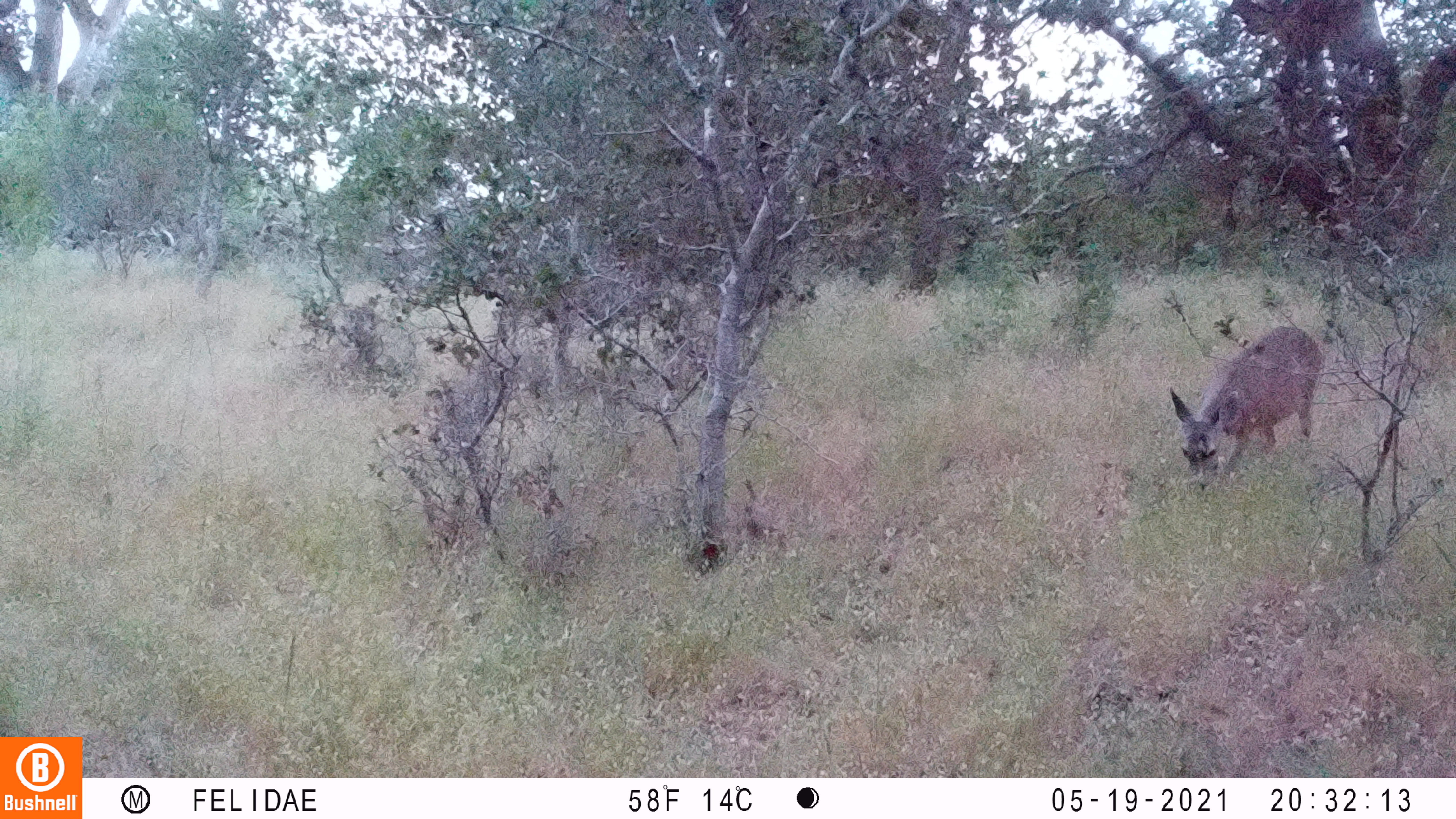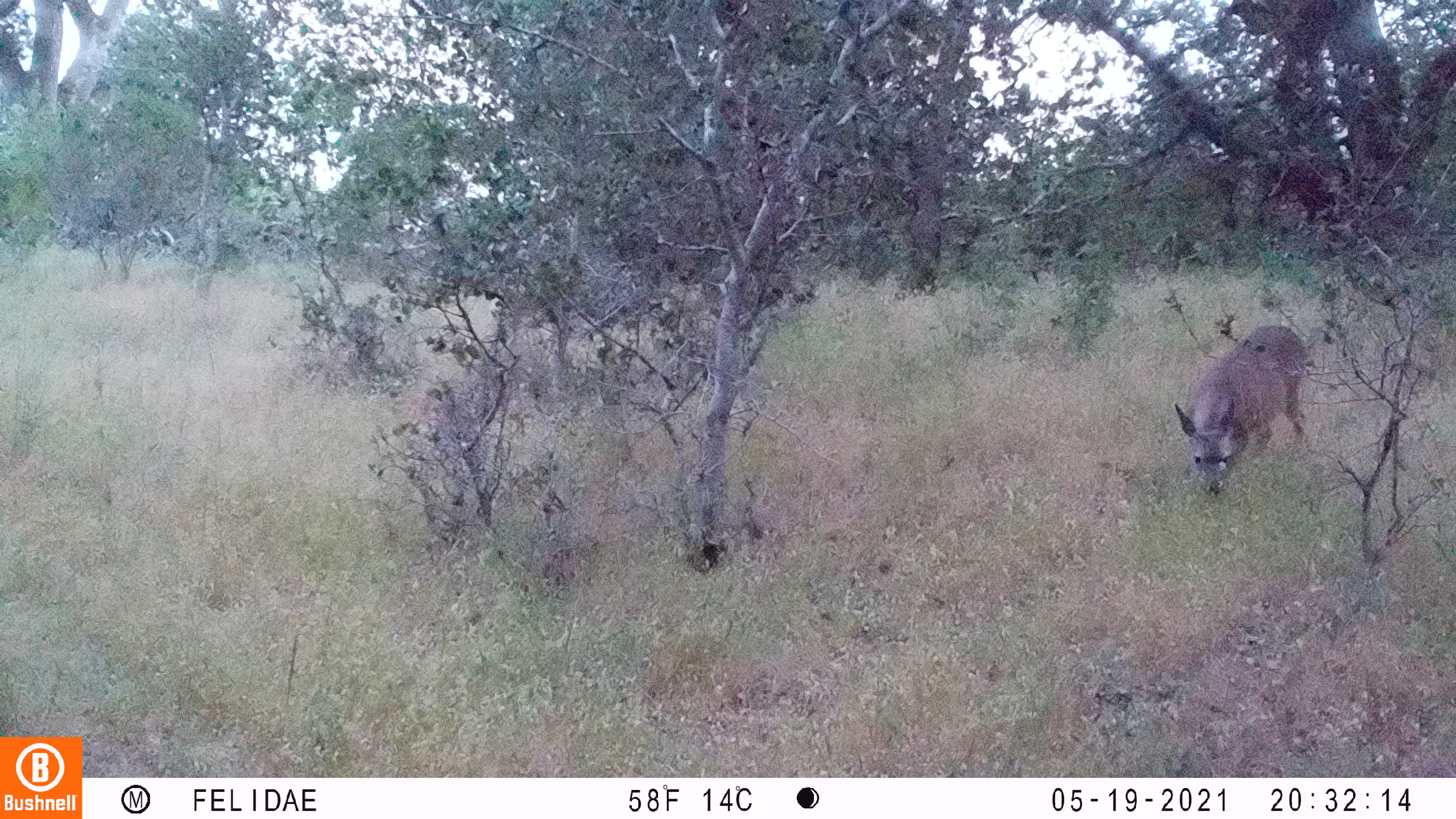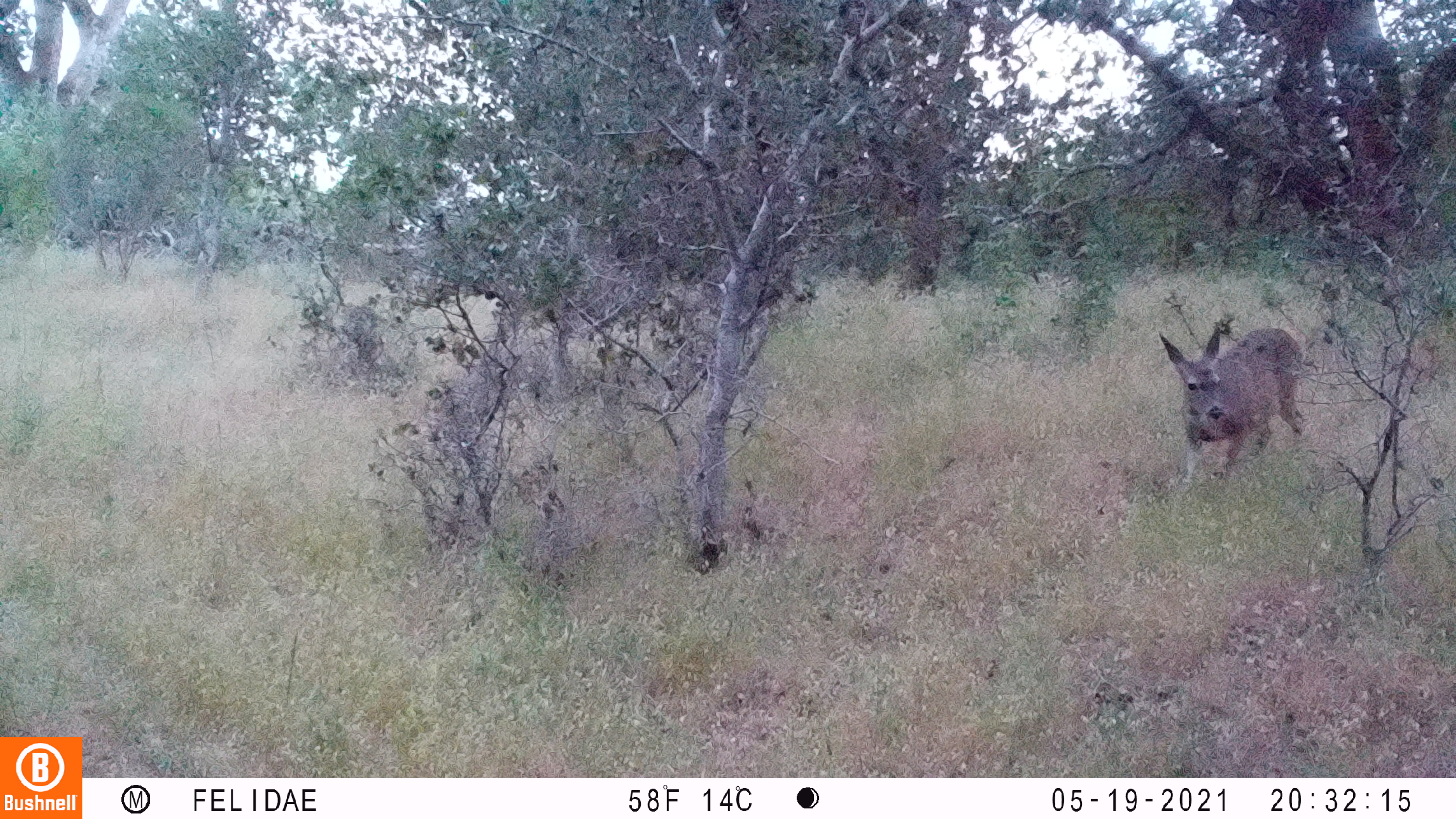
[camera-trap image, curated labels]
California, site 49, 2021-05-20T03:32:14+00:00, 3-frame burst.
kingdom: Animalia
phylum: Chordata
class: Mammalia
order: Artiodactyla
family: Cervidae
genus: Odocoileus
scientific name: Odocoileus hemionus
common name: mule deer